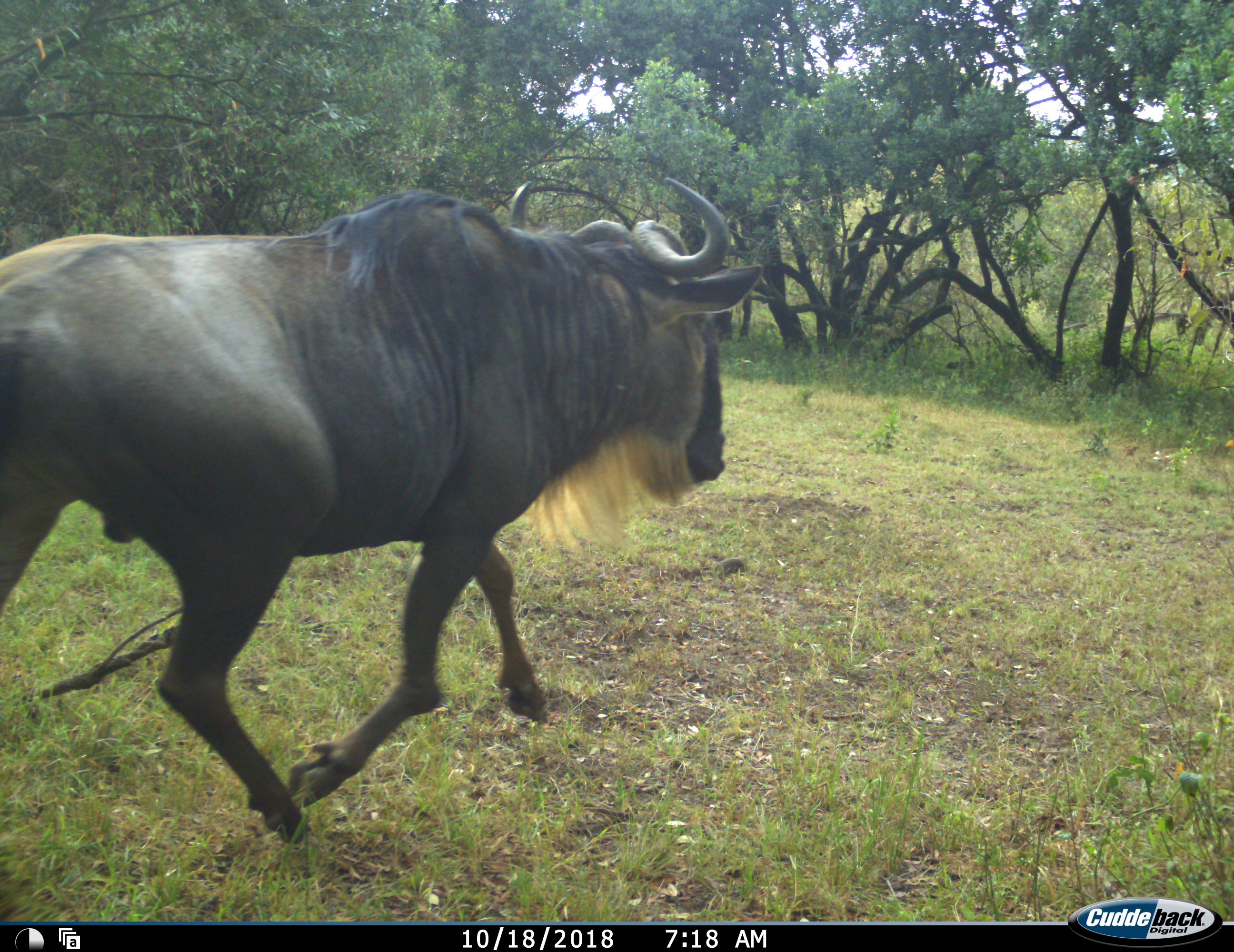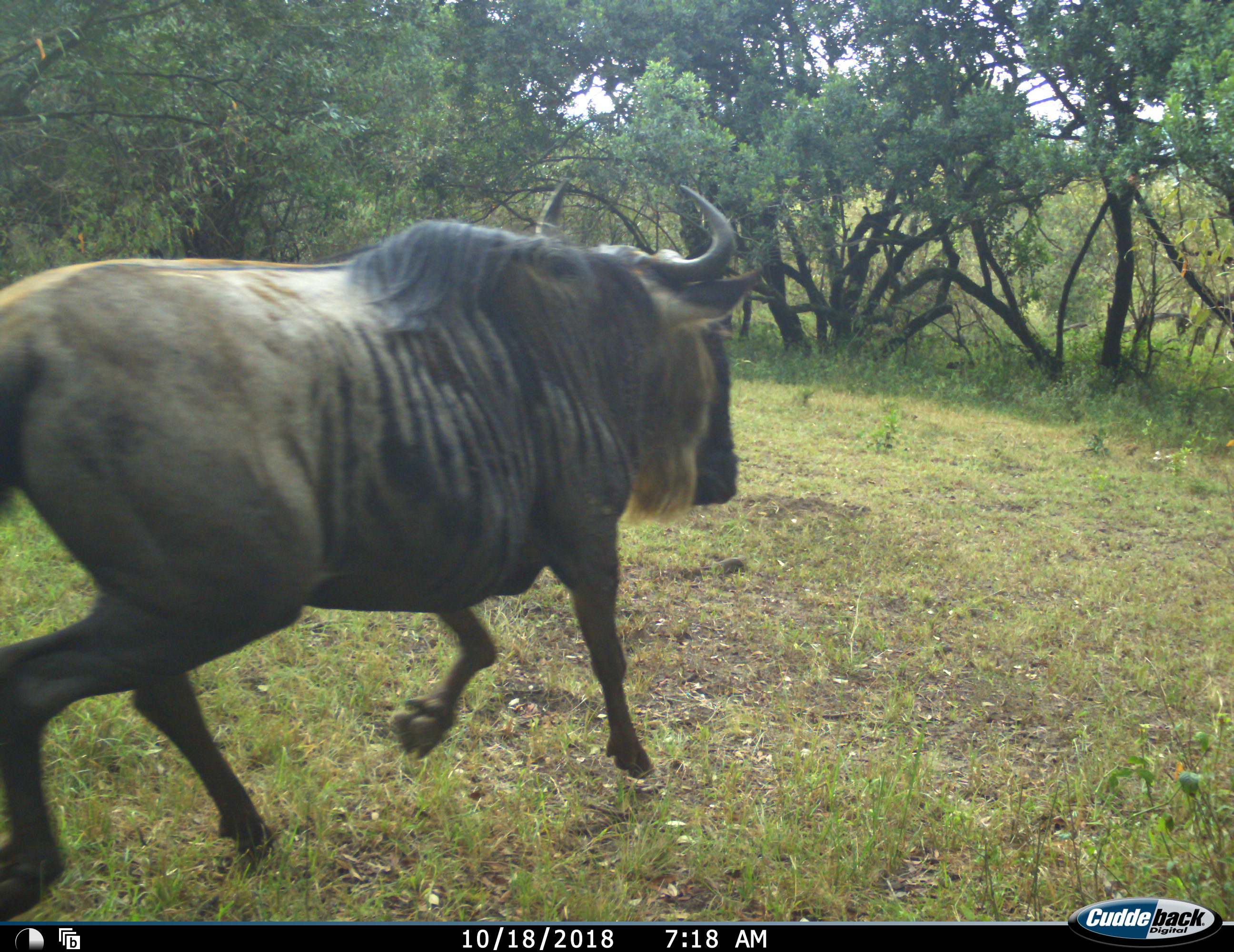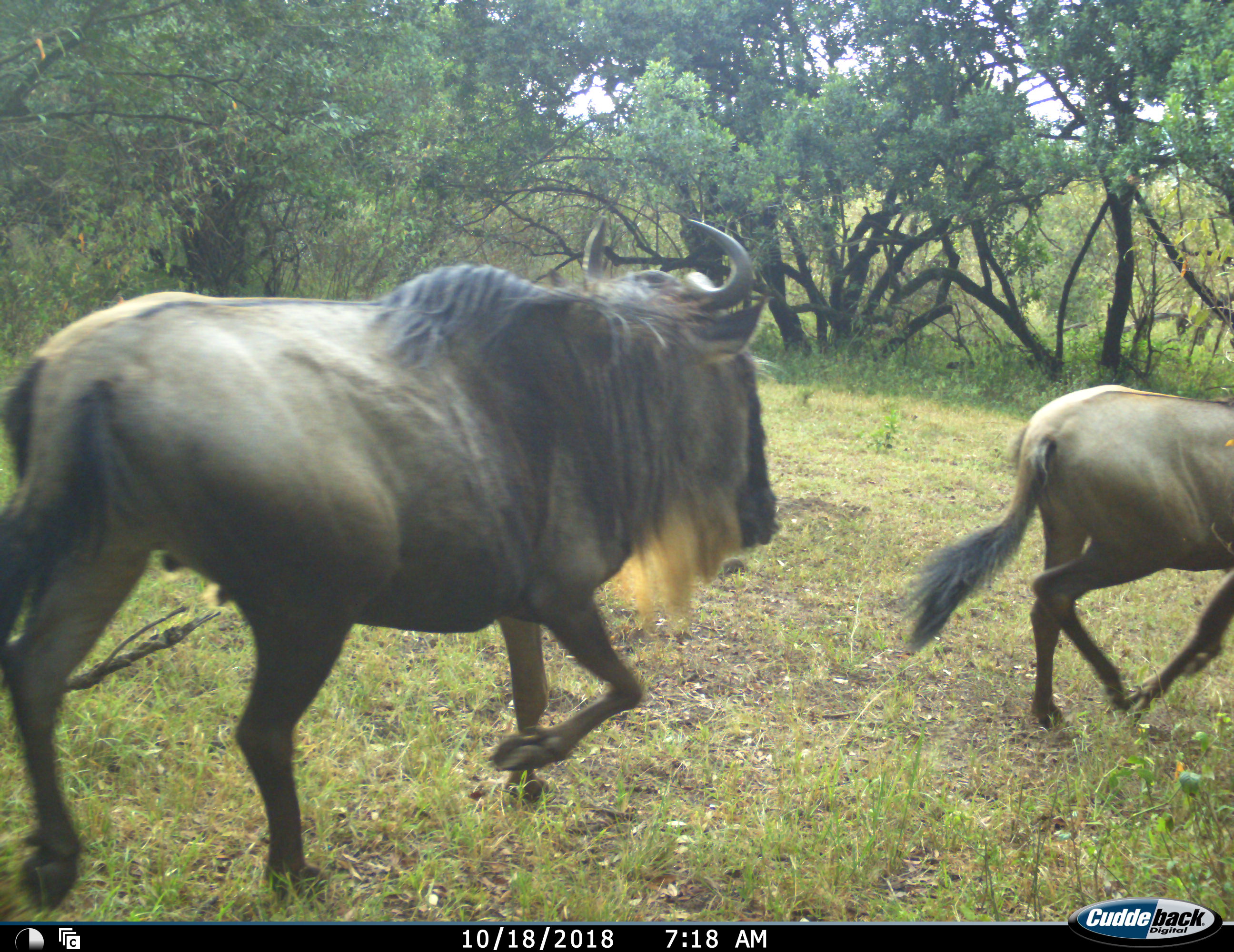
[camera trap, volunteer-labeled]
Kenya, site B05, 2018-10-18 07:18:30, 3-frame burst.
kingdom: Animalia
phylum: Chordata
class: Mammalia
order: Artiodactyla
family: Bovidae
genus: Connochaetes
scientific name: Connochaetes taurinus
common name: common wildebeest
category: wildebeest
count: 2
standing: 10%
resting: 0%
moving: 100%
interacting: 0%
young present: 0%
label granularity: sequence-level